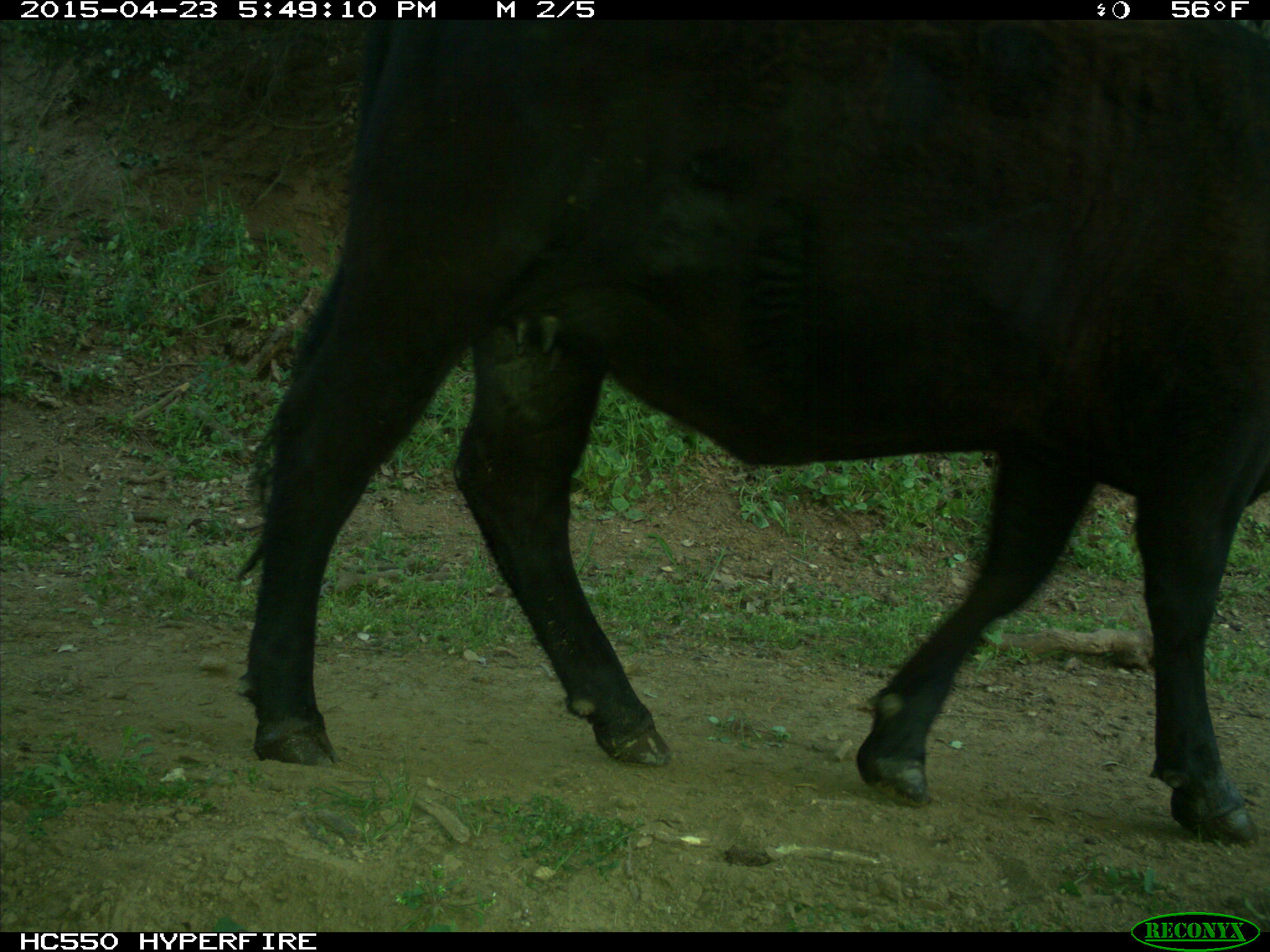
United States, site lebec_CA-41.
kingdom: Animalia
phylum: Chordata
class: Mammalia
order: Artiodactyla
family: Bovidae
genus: Bos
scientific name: Bos taurus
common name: domestic cow